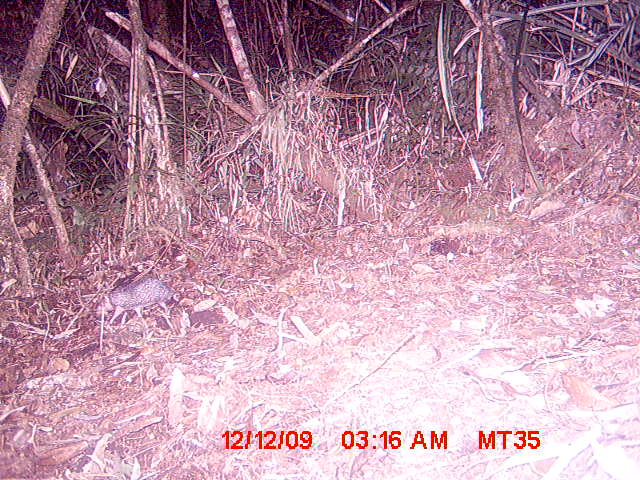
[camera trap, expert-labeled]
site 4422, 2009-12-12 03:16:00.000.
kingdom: Animalia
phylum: Chordata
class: Mammalia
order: Afrosoricida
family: Tenrecidae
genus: Setifer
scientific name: Setifer setosus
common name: greater hedgehog tenrec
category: setifer sp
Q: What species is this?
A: Setifer sp (greater hedgehog tenrec) (Setifer setosus).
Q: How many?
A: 1.